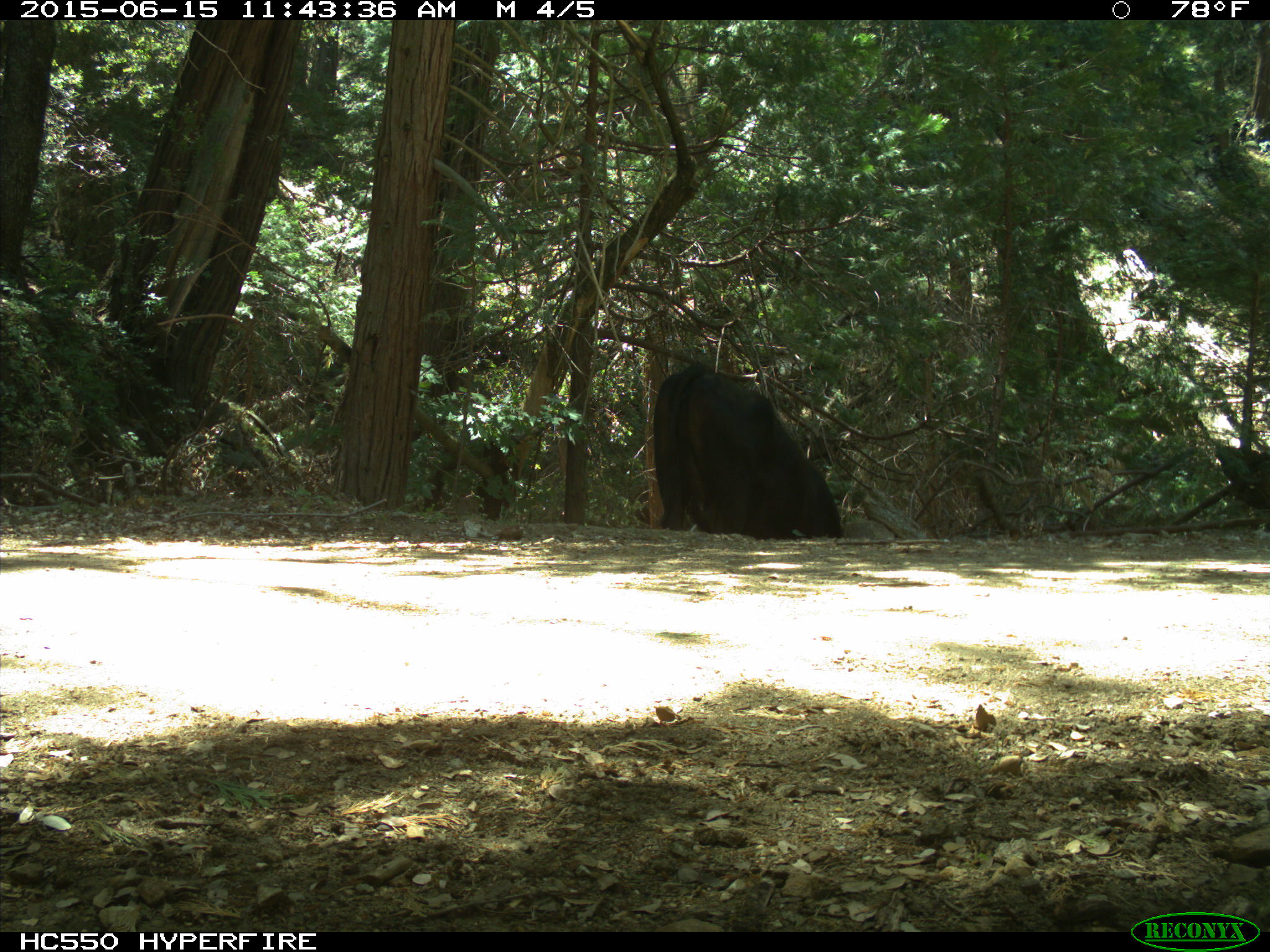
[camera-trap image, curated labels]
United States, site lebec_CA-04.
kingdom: Animalia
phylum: Chordata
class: Mammalia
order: Artiodactyla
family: Bovidae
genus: Bos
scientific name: Bos taurus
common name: domestic cow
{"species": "Bos taurus (domestic cow)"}